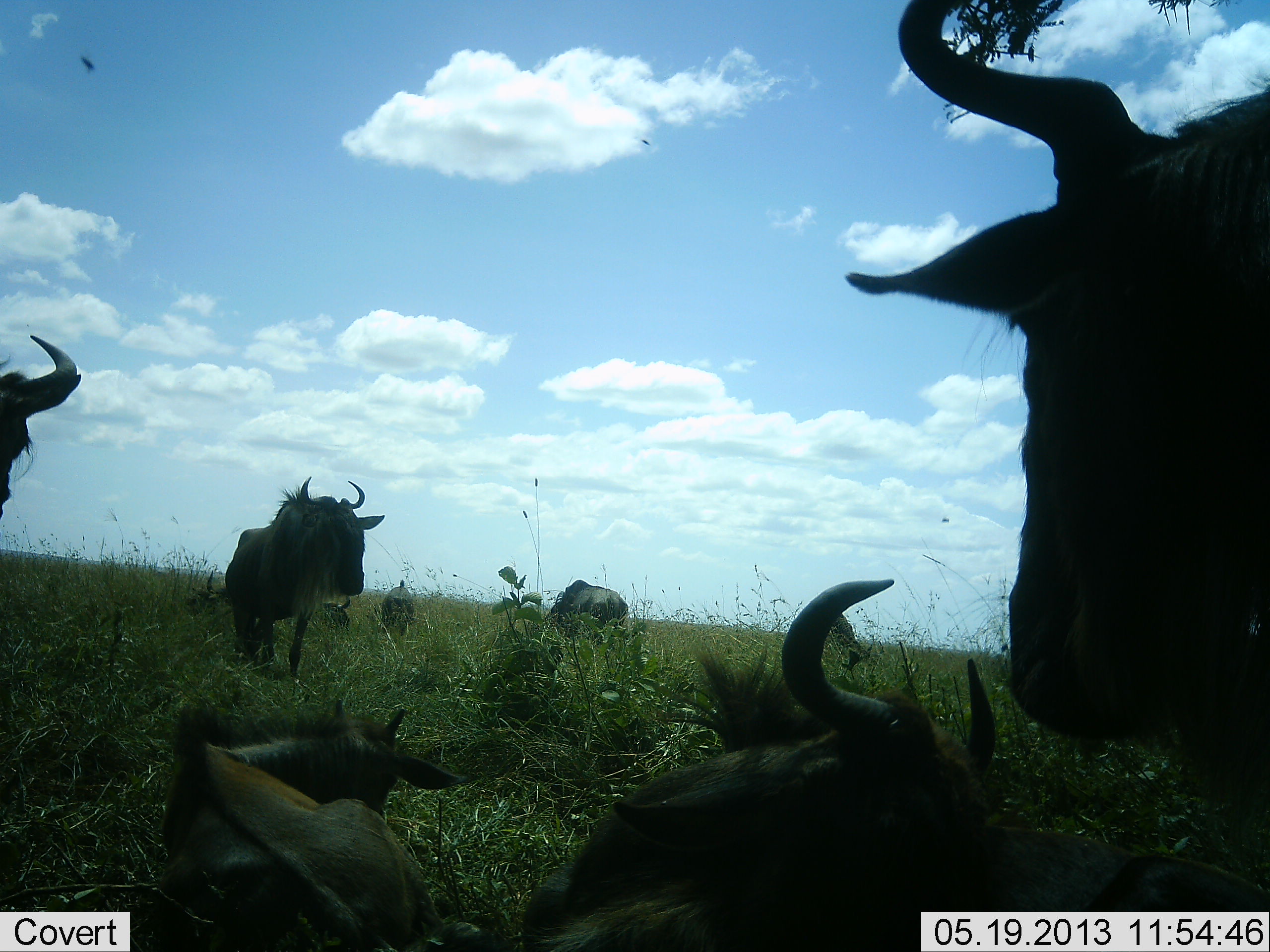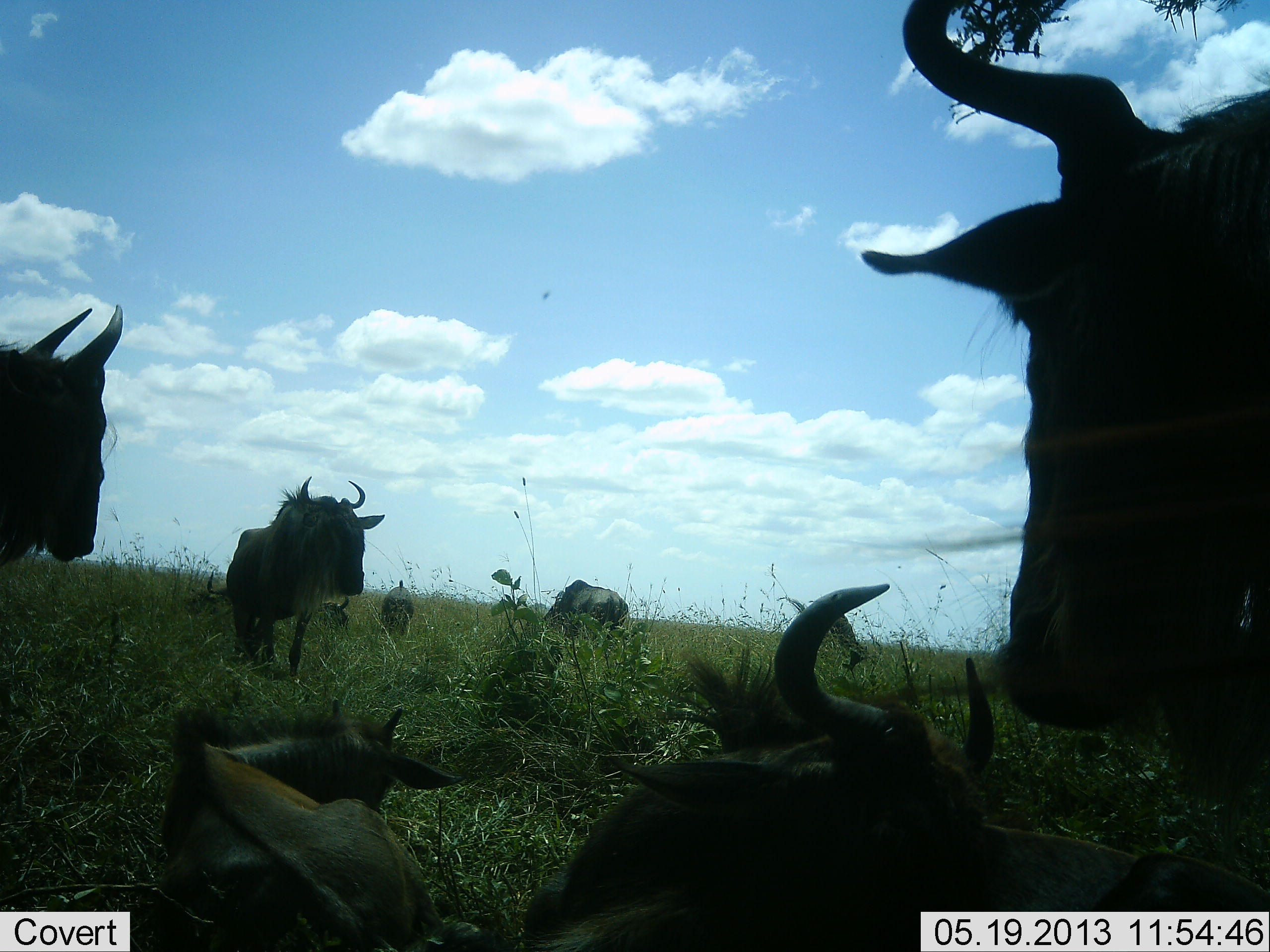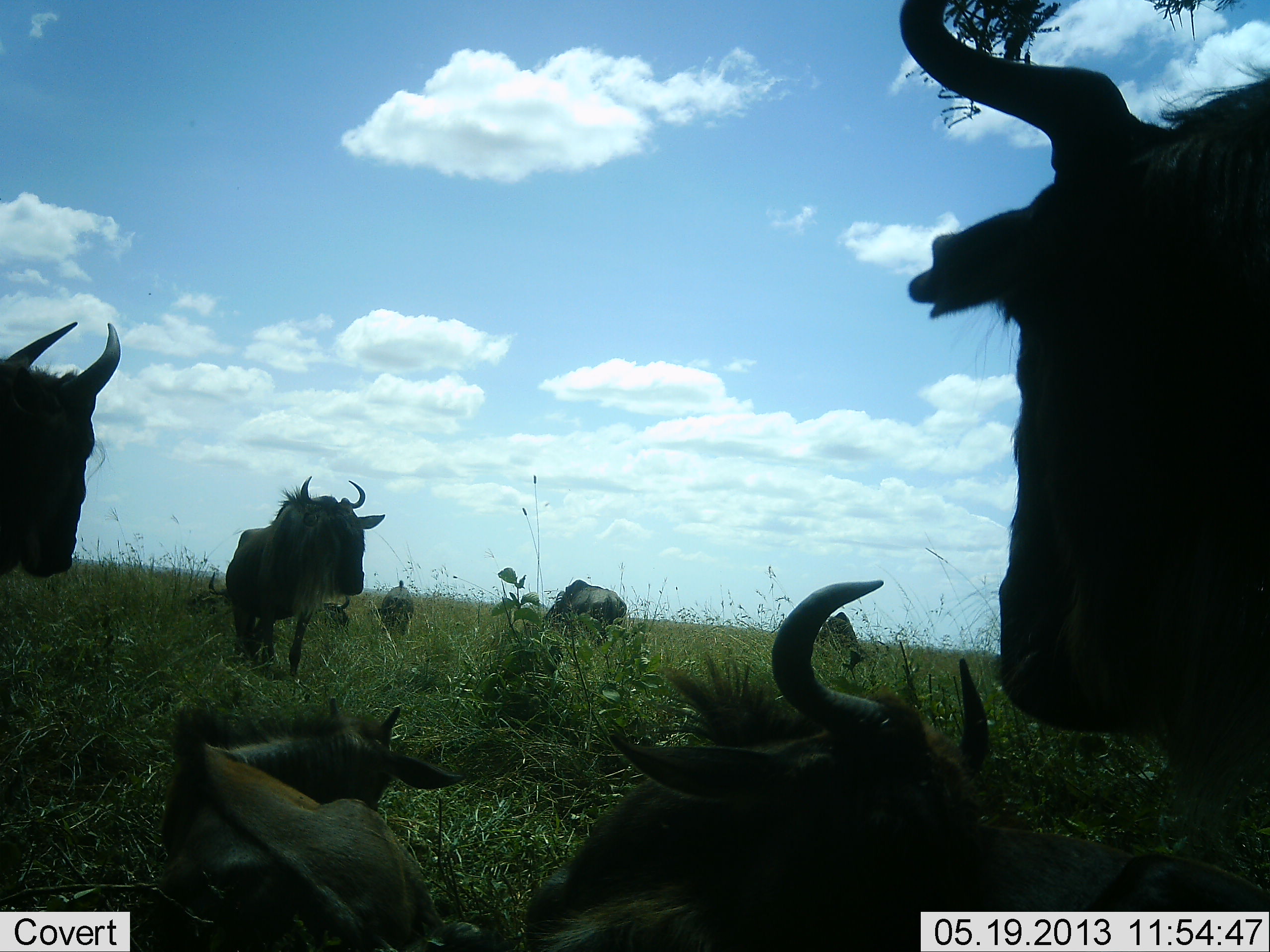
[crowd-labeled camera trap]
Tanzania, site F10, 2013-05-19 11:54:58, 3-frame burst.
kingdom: Animalia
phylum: Chordata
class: Mammalia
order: Artiodactyla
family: Bovidae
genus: Connochaetes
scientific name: Connochaetes taurinus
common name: blue wildebeest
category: wildebeest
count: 7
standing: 90%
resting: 100%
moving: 10%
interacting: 0%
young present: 40%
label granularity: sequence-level